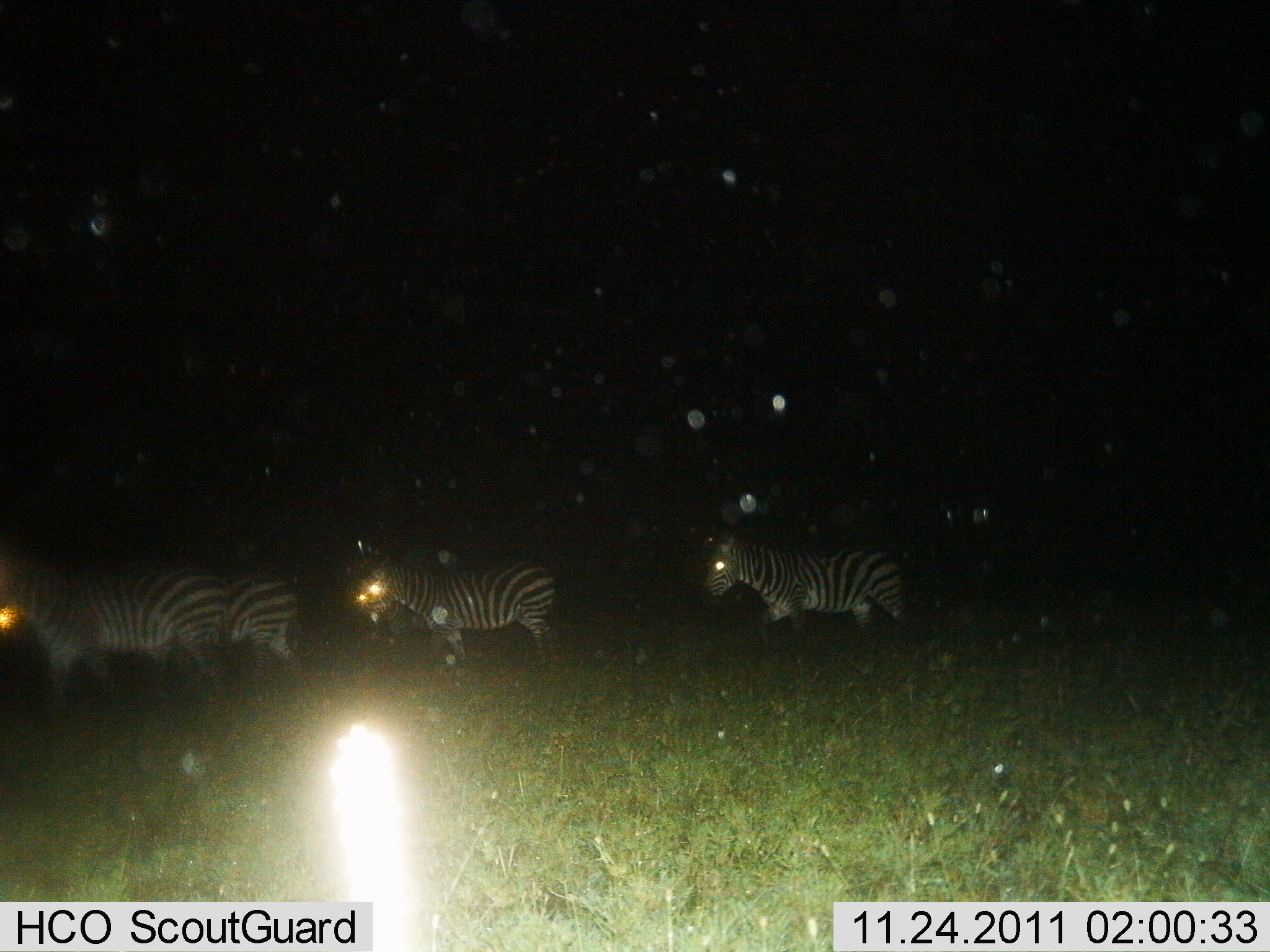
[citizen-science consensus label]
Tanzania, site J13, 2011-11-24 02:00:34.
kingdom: Animalia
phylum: Chordata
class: Mammalia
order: Perissodactyla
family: Equidae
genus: Equus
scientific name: Equus quagga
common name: plains zebra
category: zebra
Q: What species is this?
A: Zebra (plains zebra) (Equus quagga).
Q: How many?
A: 4.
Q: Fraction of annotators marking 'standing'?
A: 30%.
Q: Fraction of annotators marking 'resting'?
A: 0%.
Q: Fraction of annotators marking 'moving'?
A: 80%.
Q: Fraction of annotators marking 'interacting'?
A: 0%.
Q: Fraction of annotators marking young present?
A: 0%.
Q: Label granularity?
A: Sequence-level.